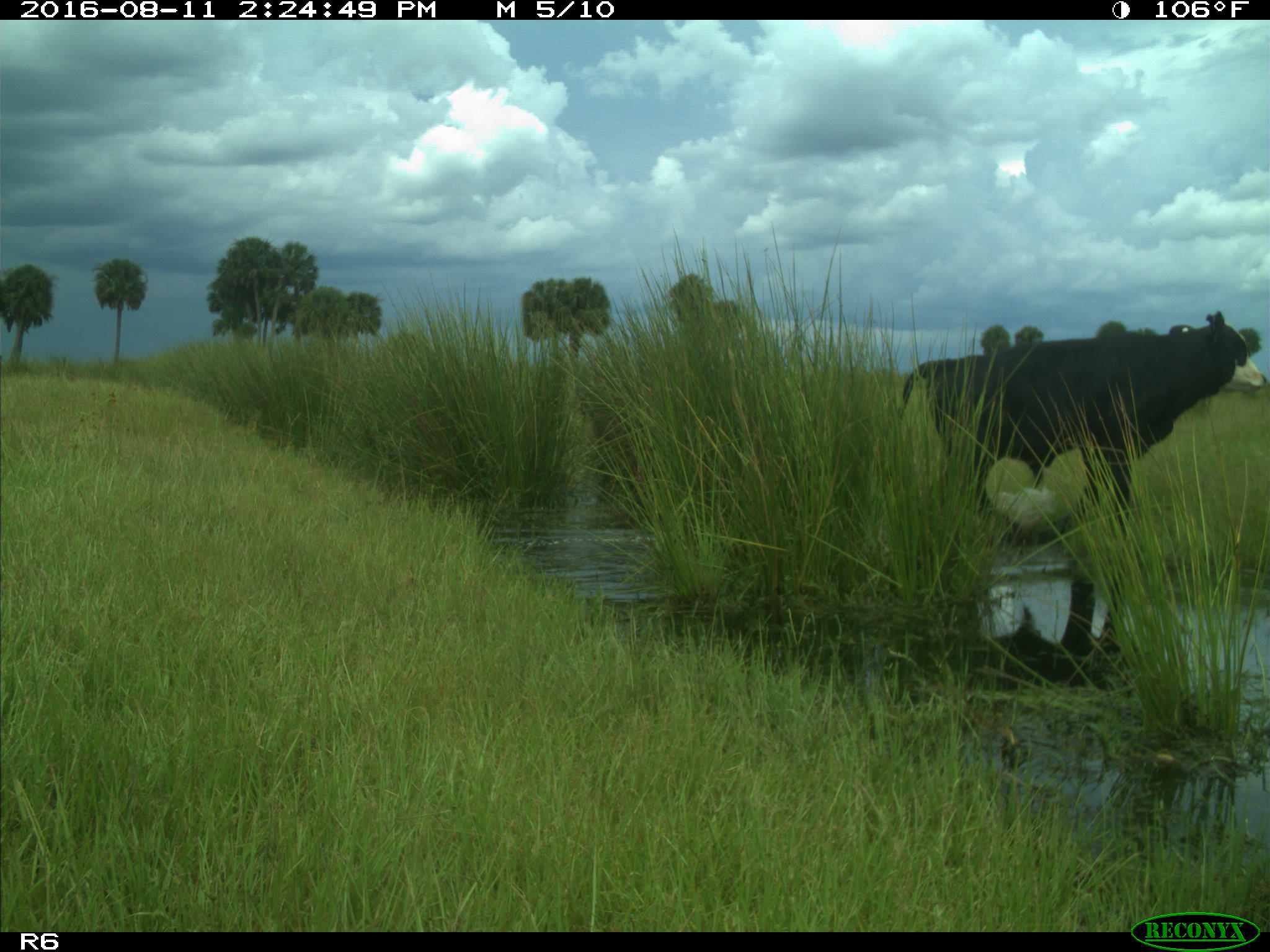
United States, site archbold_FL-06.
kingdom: Animalia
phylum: Chordata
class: Mammalia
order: Artiodactyla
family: Bovidae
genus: Bos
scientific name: Bos taurus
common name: domestic cow